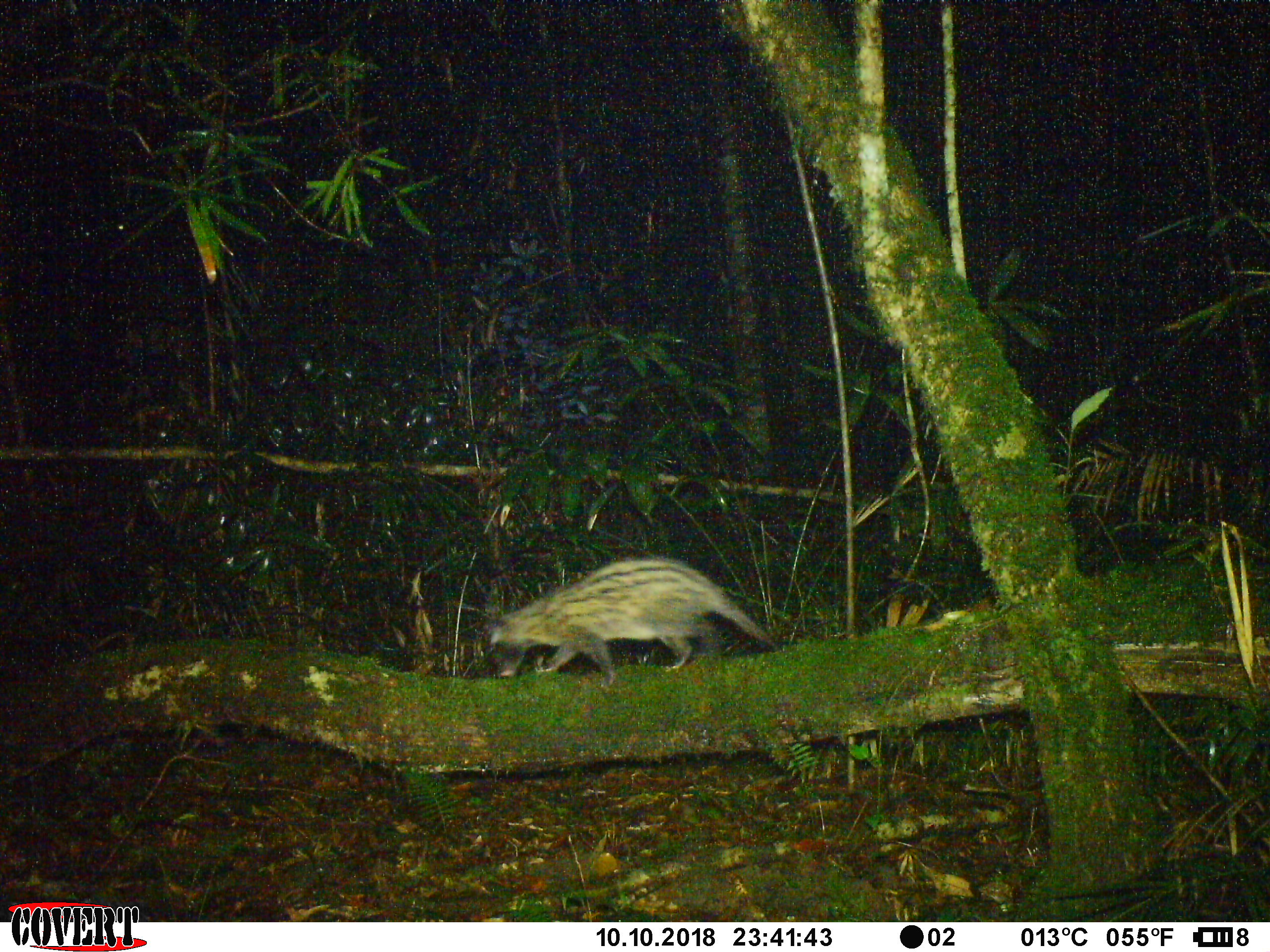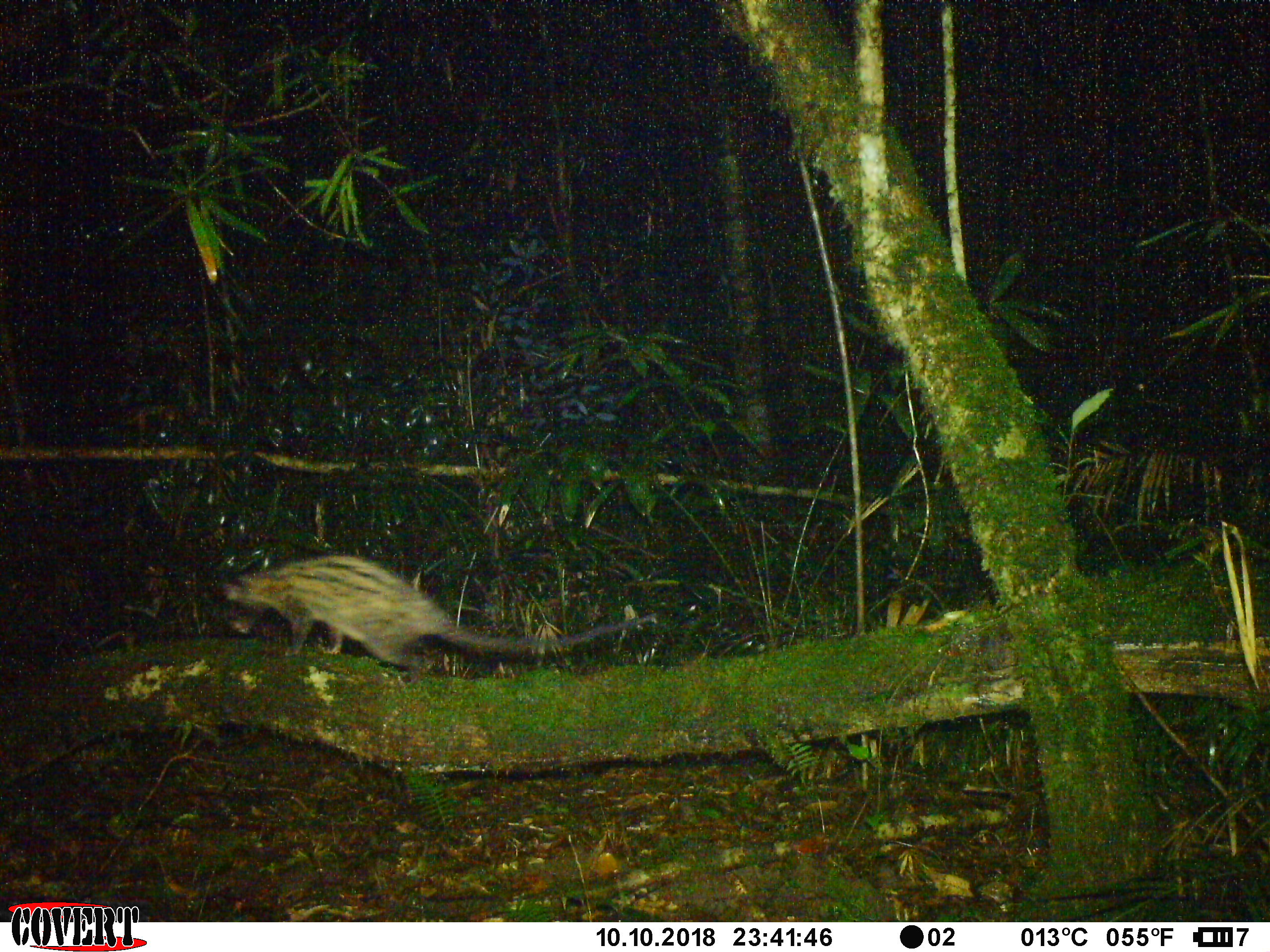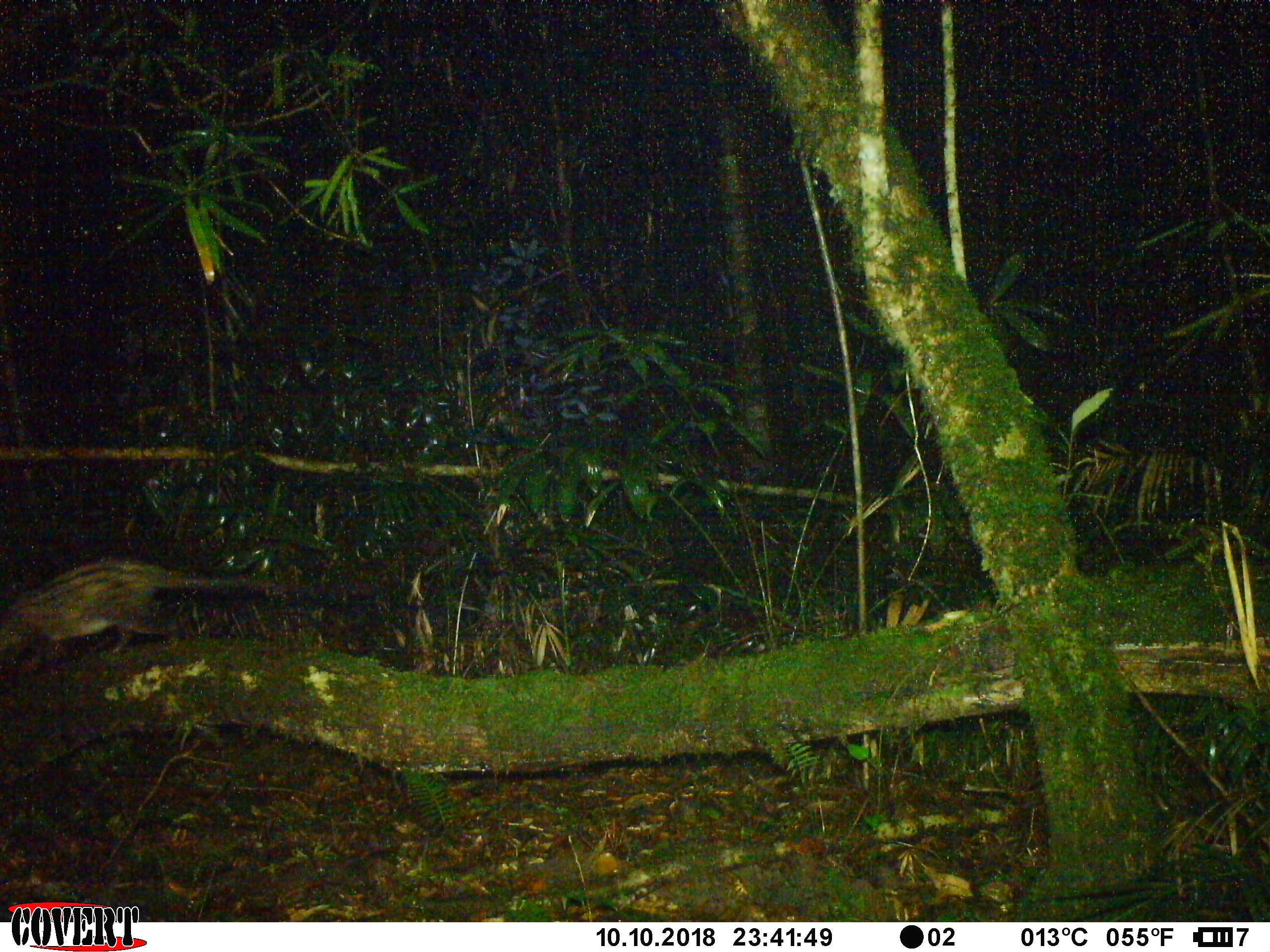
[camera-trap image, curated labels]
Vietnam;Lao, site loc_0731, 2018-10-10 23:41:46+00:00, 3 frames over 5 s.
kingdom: Animalia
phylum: Chordata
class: Mammalia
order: Carnivora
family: Viverridae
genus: Paradoxurus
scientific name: Paradoxurus hermaphroditus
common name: common palm civet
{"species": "common palm civet (Paradoxurus hermaphroditus)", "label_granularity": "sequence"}